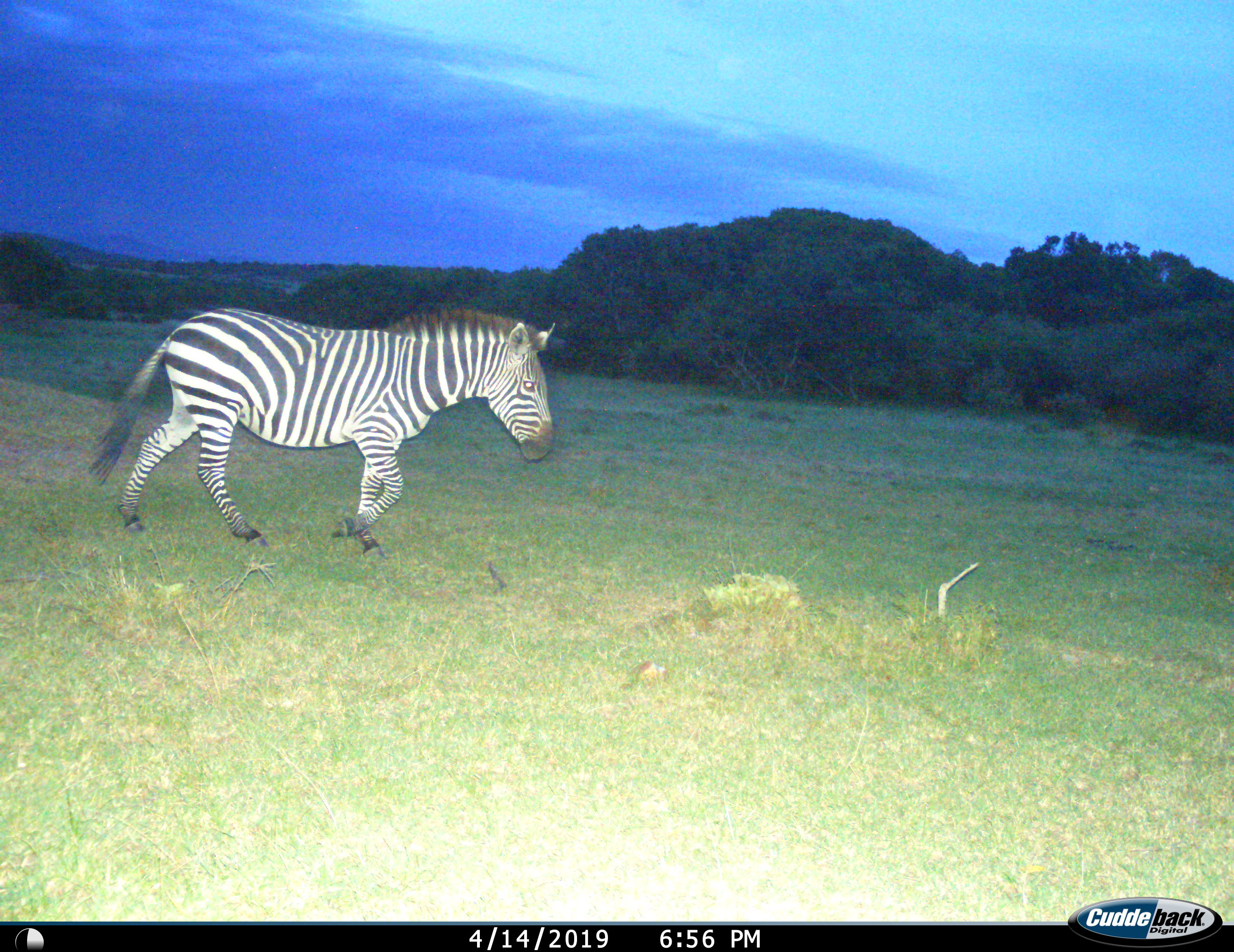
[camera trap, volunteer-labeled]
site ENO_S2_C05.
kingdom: Animalia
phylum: Chordata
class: Mammalia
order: Perissodactyla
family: Equidae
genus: Equus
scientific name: Equus quagga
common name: plains zebra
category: zebraplains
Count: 1.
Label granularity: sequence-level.